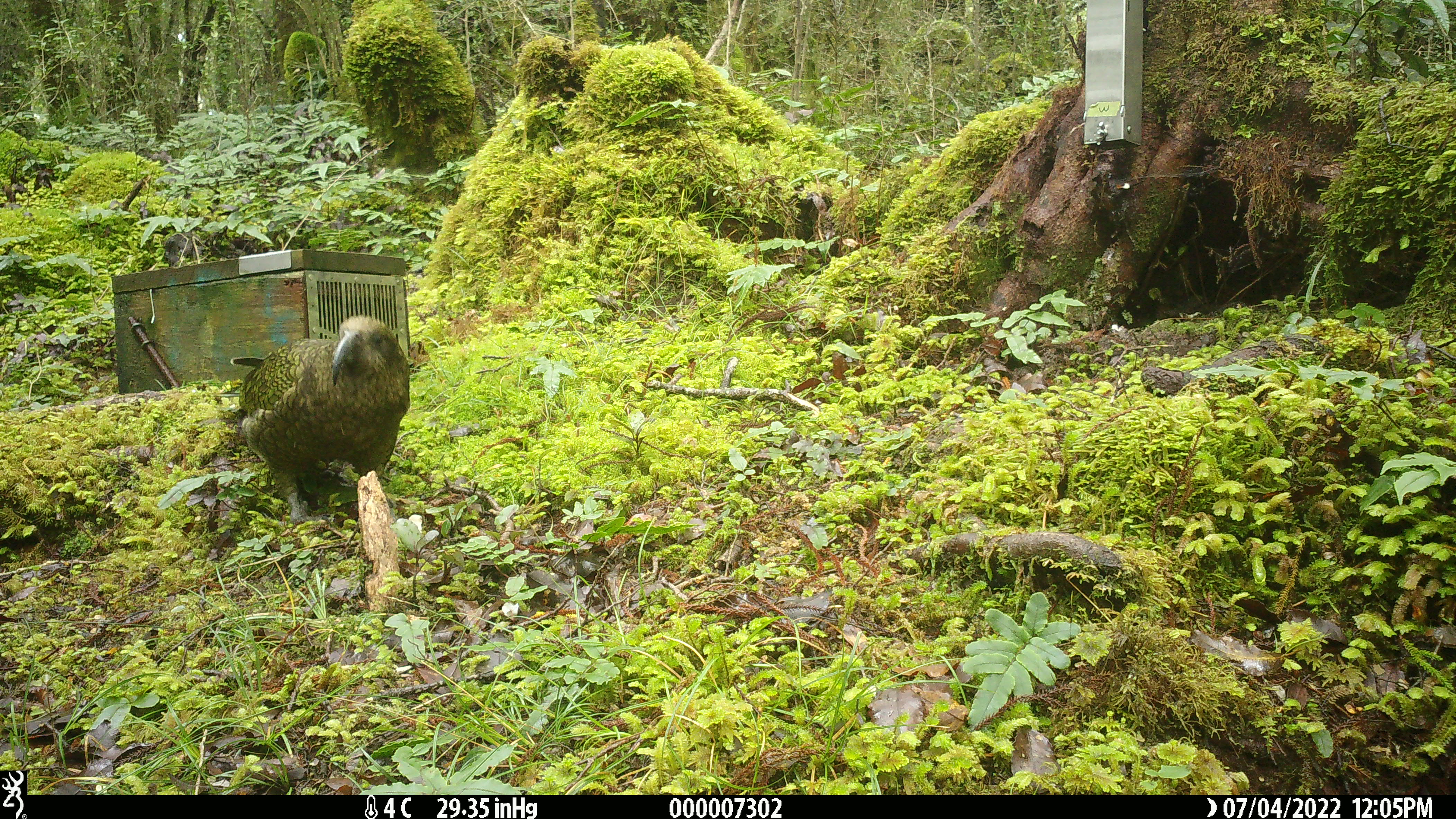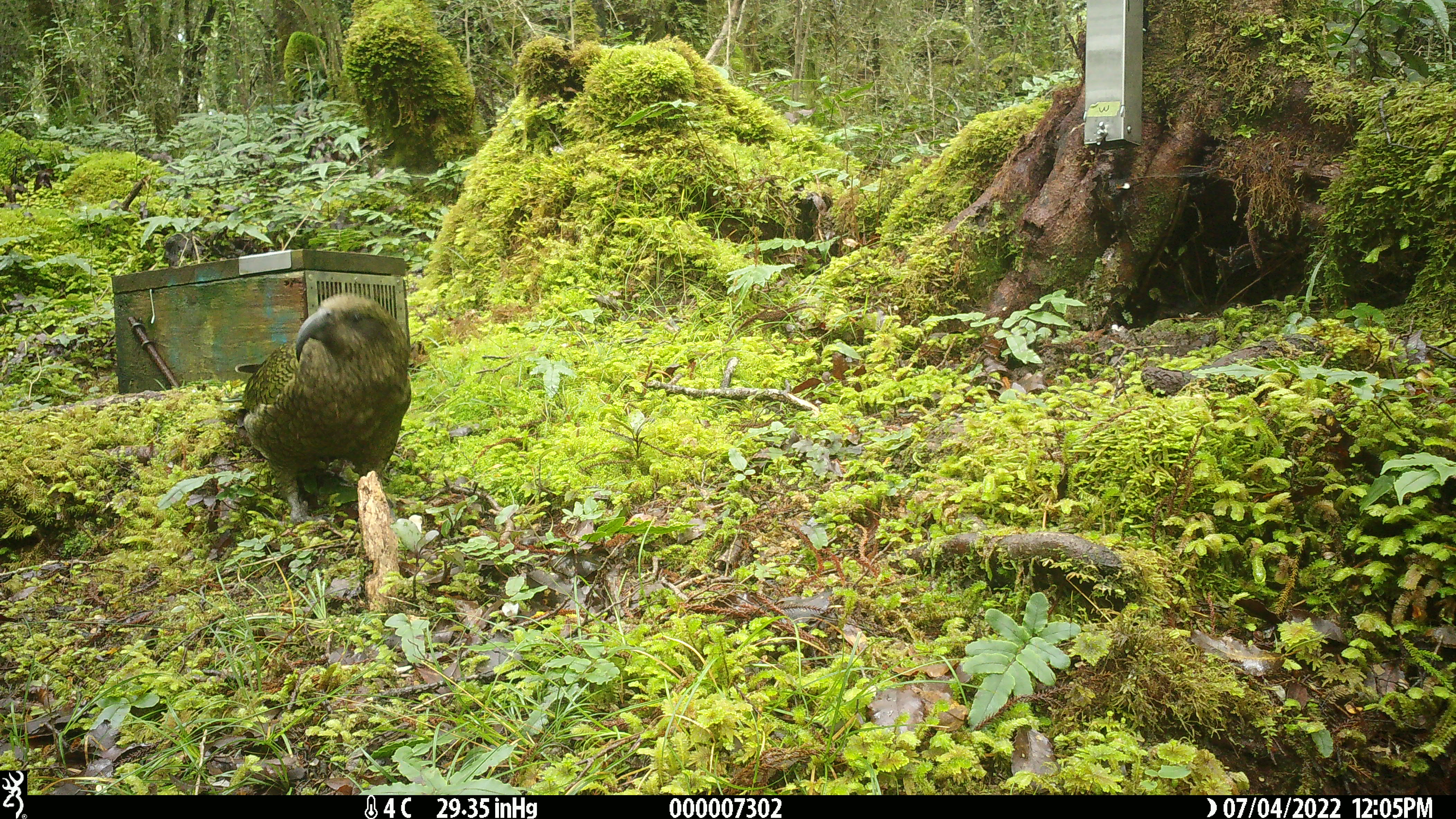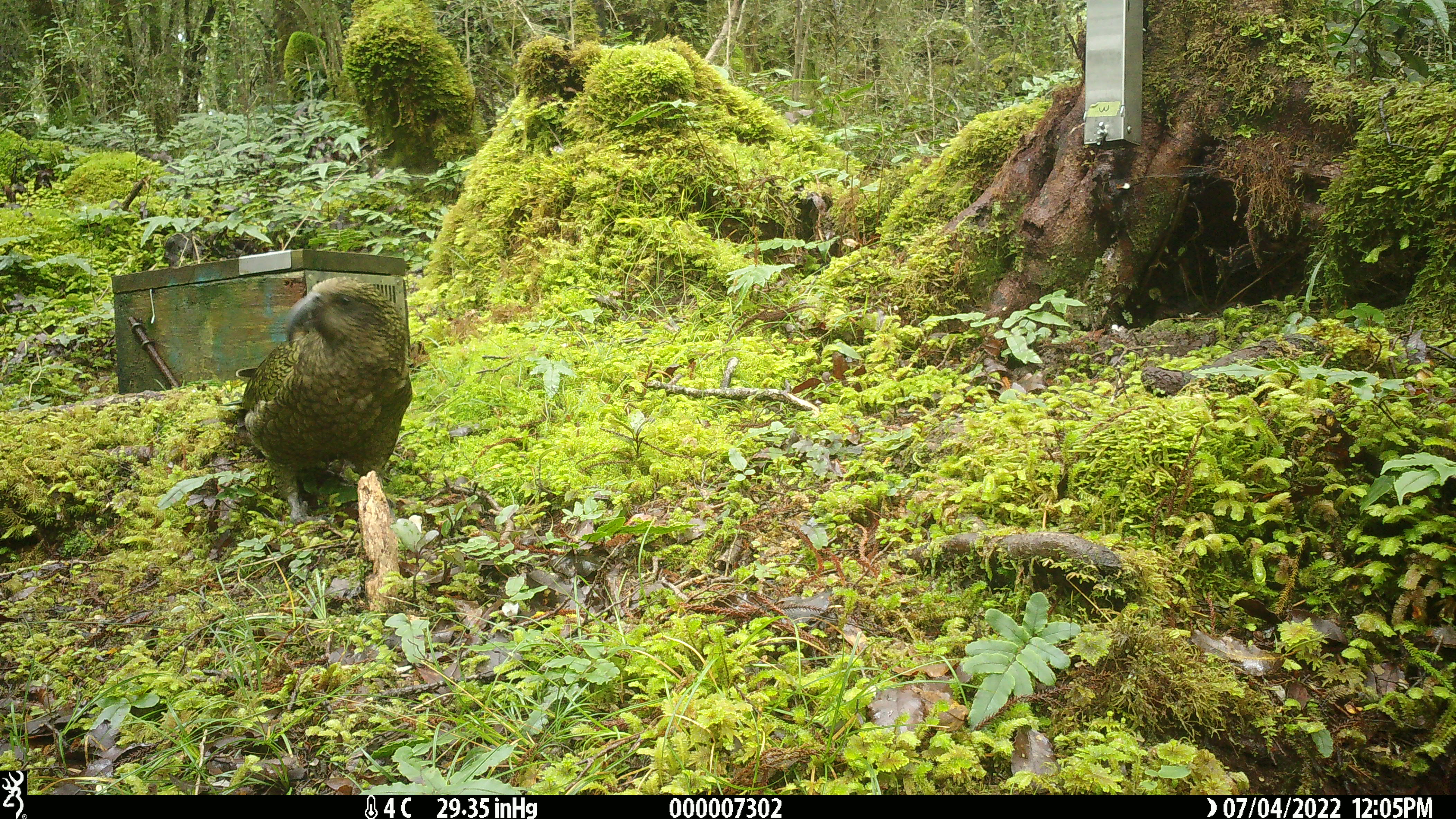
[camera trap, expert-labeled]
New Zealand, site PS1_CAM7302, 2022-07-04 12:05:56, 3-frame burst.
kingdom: Animalia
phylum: Chordata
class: Aves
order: Psittaciformes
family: Strigopidae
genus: Nestor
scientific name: Nestor notabilis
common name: kea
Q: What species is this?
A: Kea (Nestor notabilis).